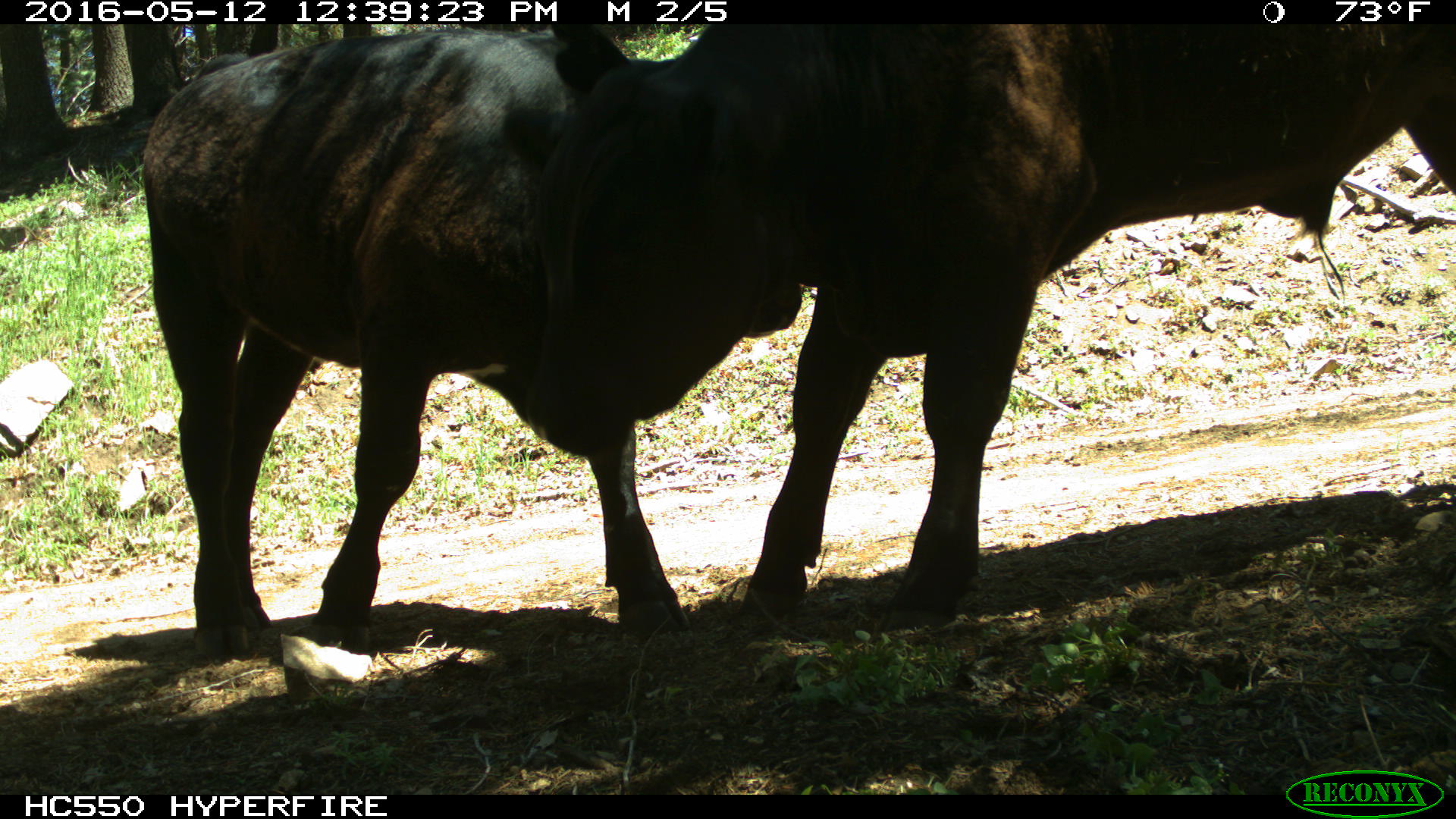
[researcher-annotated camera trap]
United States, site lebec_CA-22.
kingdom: Animalia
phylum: Chordata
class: Mammalia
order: Artiodactyla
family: Bovidae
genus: Bos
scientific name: Bos taurus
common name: domestic cow